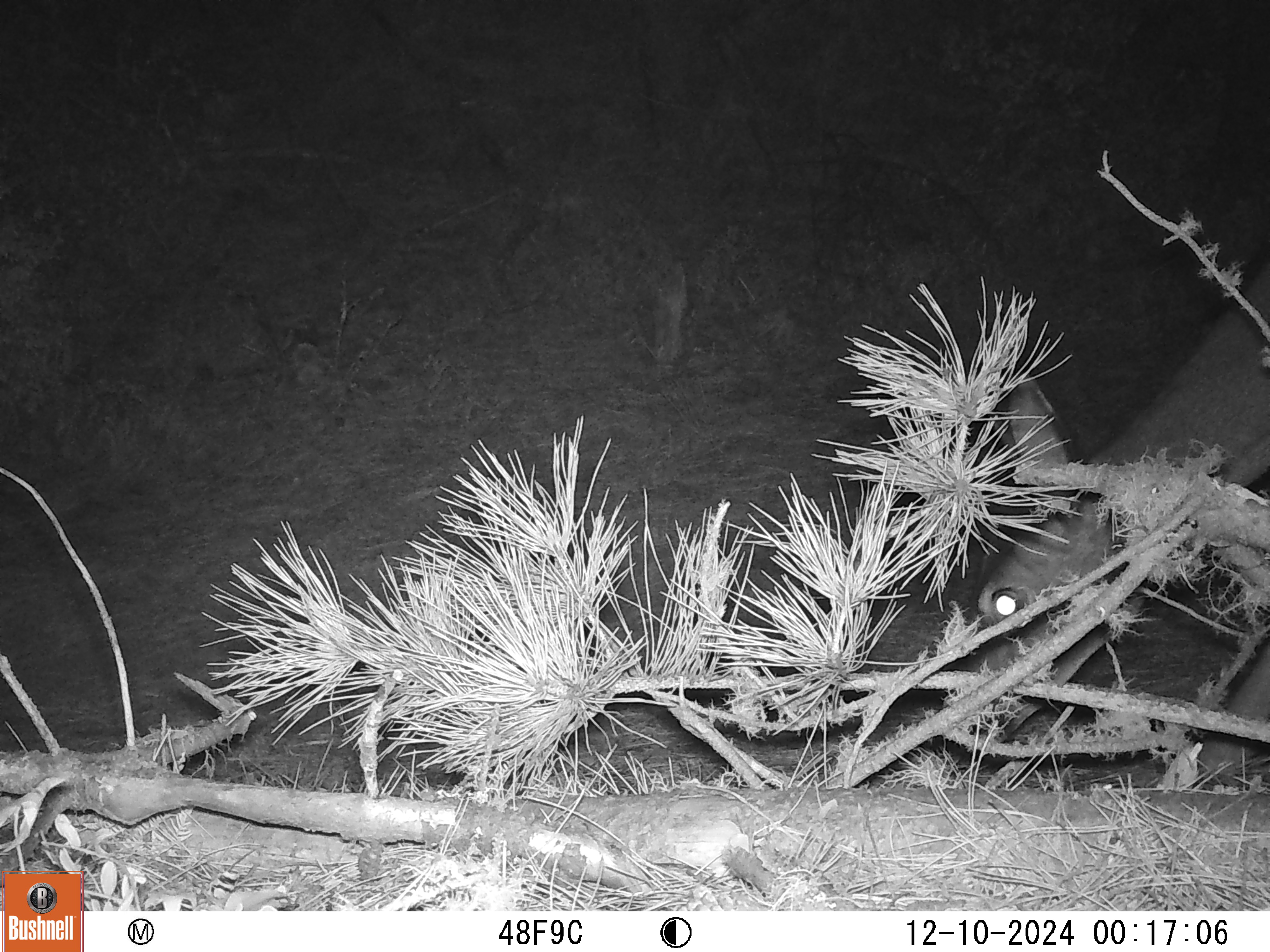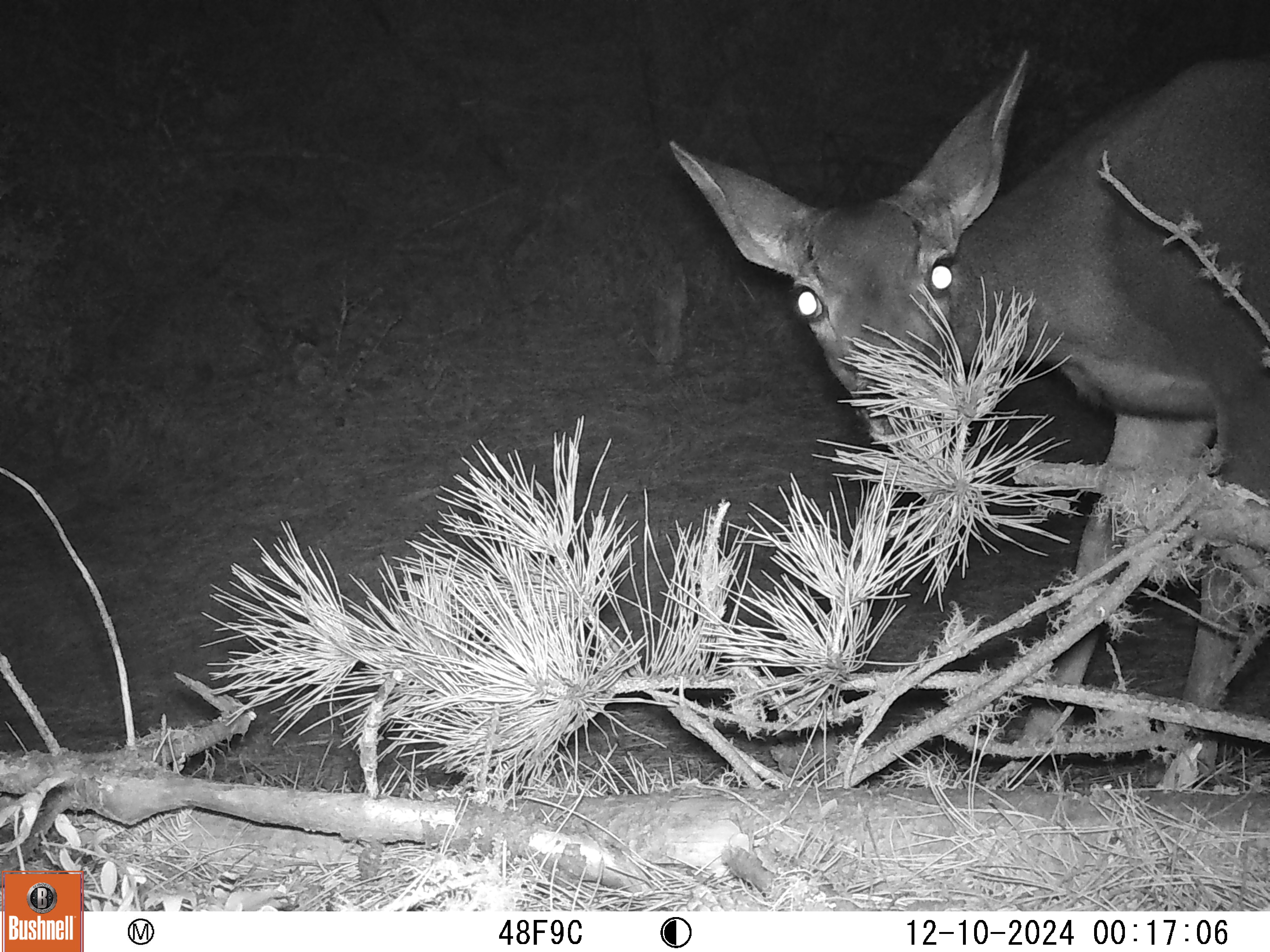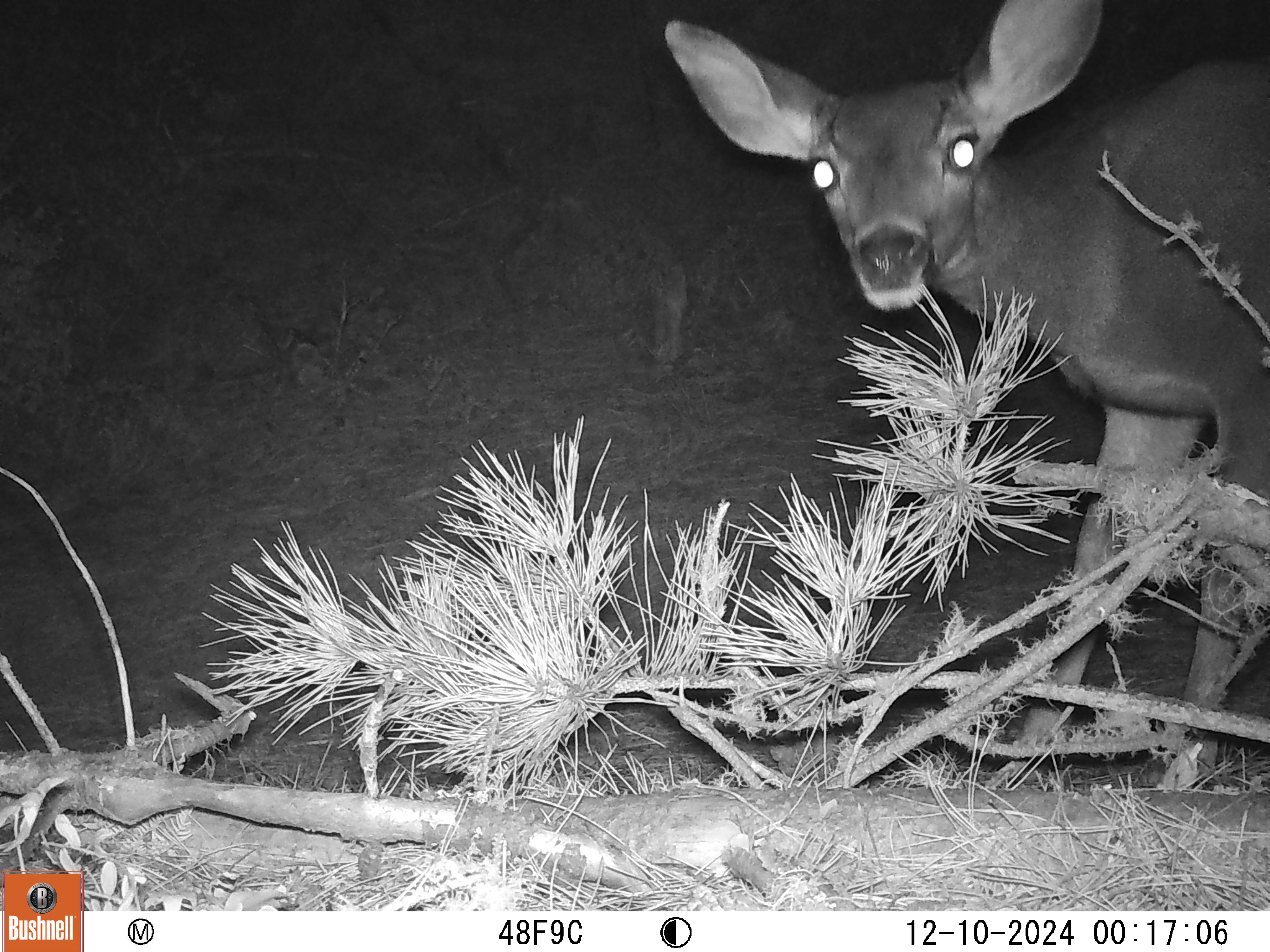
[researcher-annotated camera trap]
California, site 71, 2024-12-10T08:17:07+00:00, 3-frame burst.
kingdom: Animalia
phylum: Chordata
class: Mammalia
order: Artiodactyla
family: Cervidae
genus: Odocoileus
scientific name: Odocoileus hemionus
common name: mule deer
Mule deer (Odocoileus hemionus).